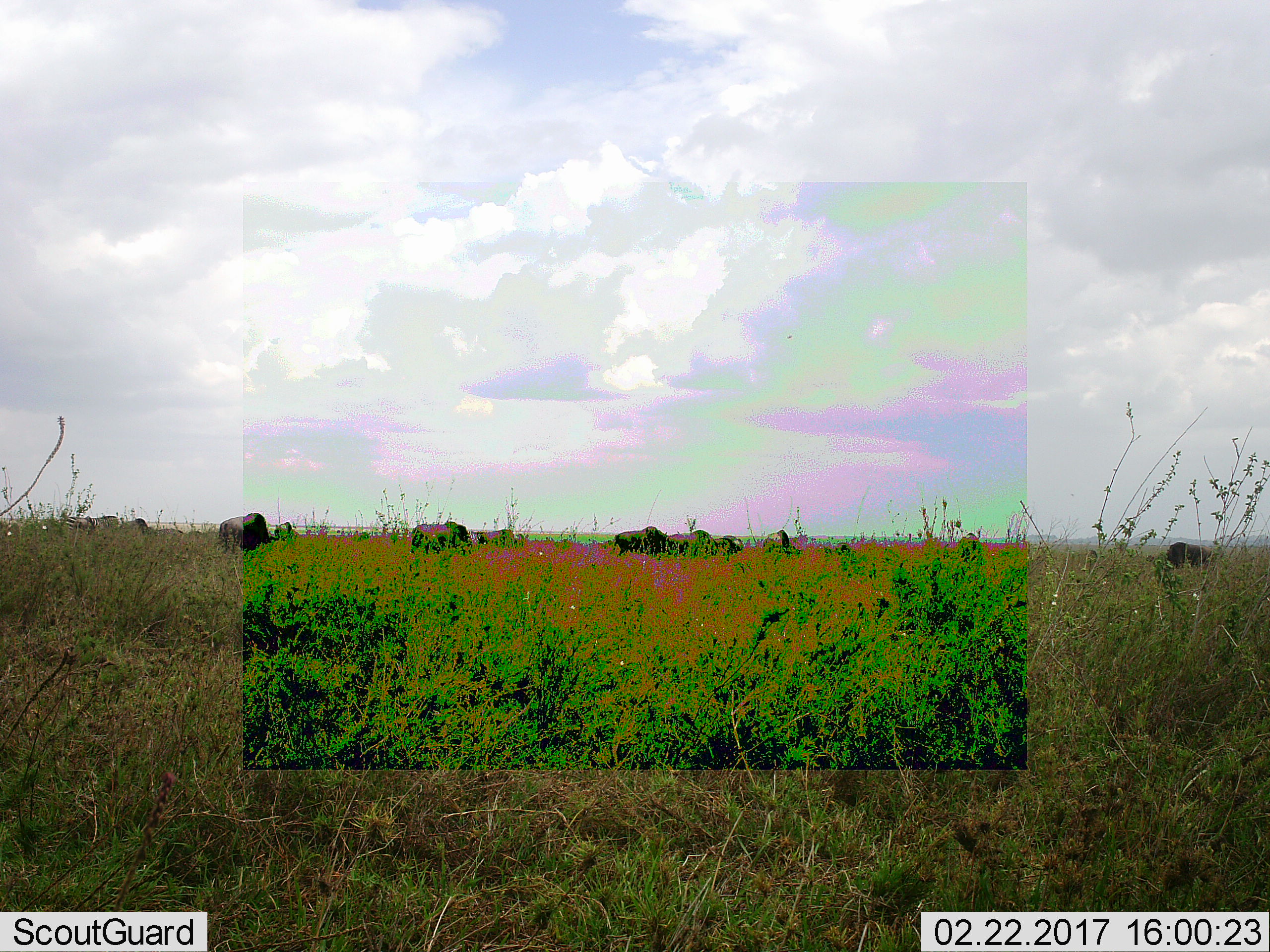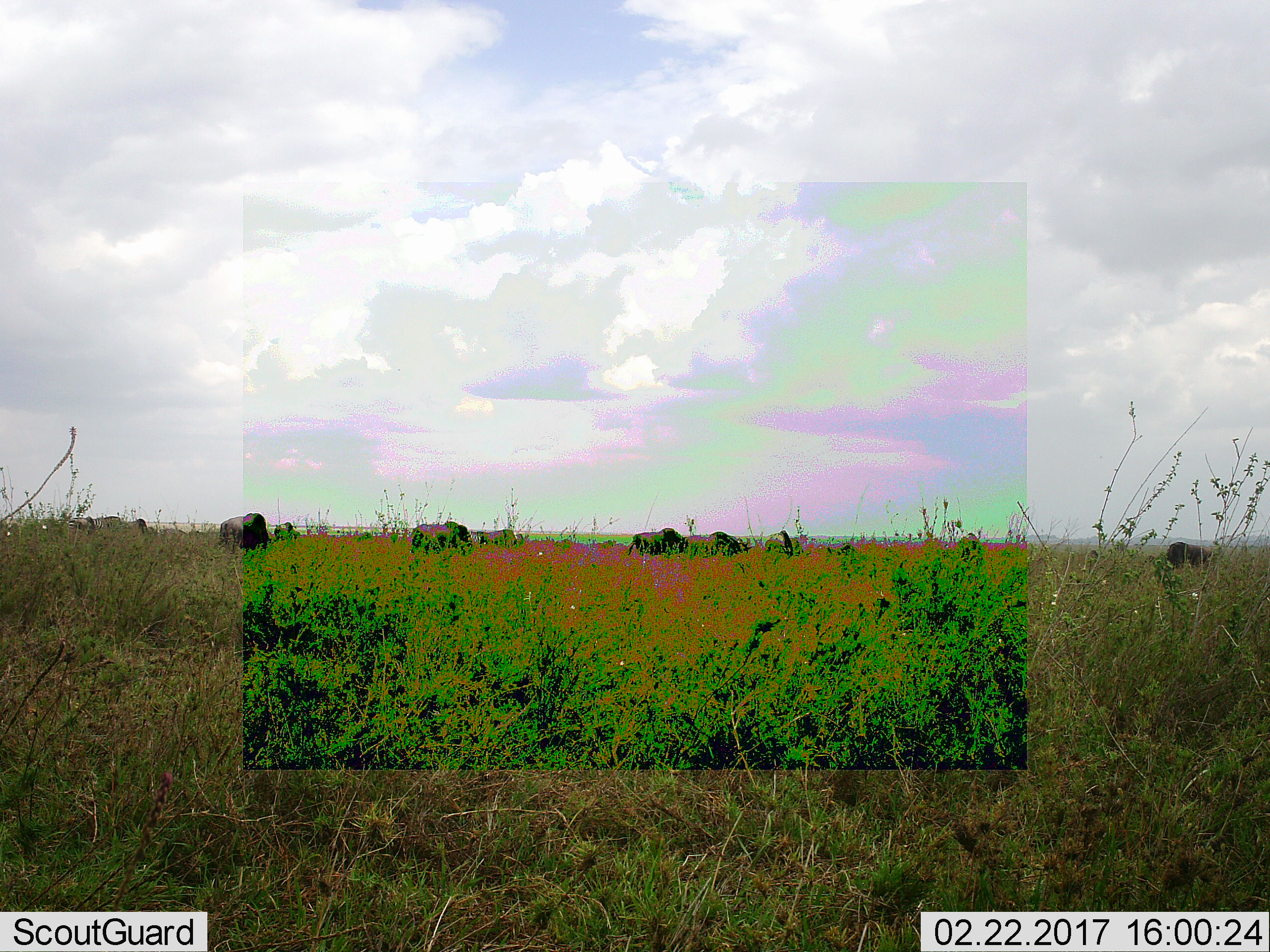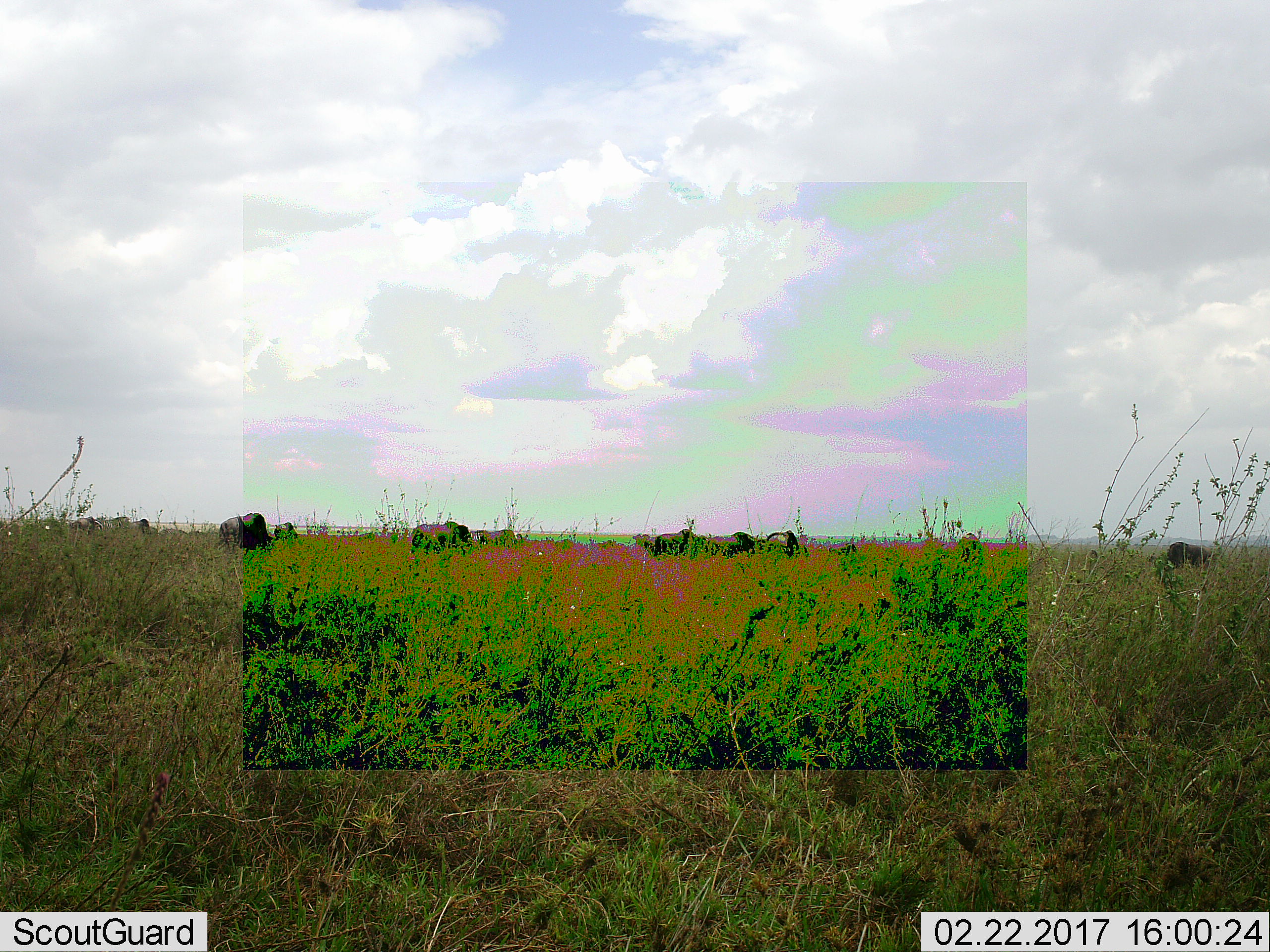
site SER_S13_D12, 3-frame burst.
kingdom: Animalia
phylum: Chordata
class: Mammalia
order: Artiodactyla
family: Bovidae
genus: Connochaetes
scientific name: Connochaetes taurinus taurinus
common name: blue wildebeest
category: wildebeestblue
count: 11-50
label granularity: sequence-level